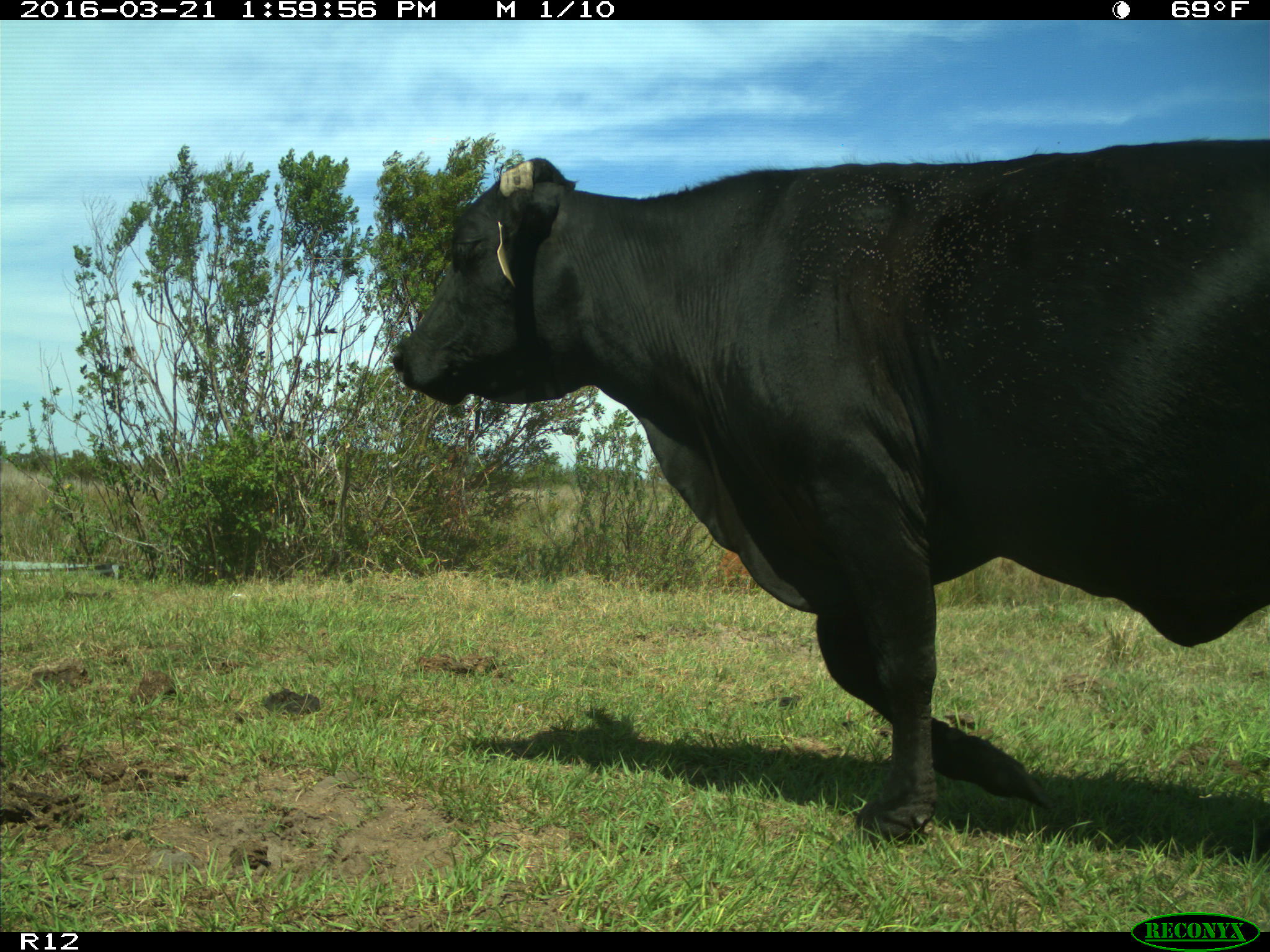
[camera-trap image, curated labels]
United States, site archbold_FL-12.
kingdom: Animalia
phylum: Chordata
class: Mammalia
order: Artiodactyla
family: Bovidae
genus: Bos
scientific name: Bos taurus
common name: domestic cow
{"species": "Bos taurus (domestic cow)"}